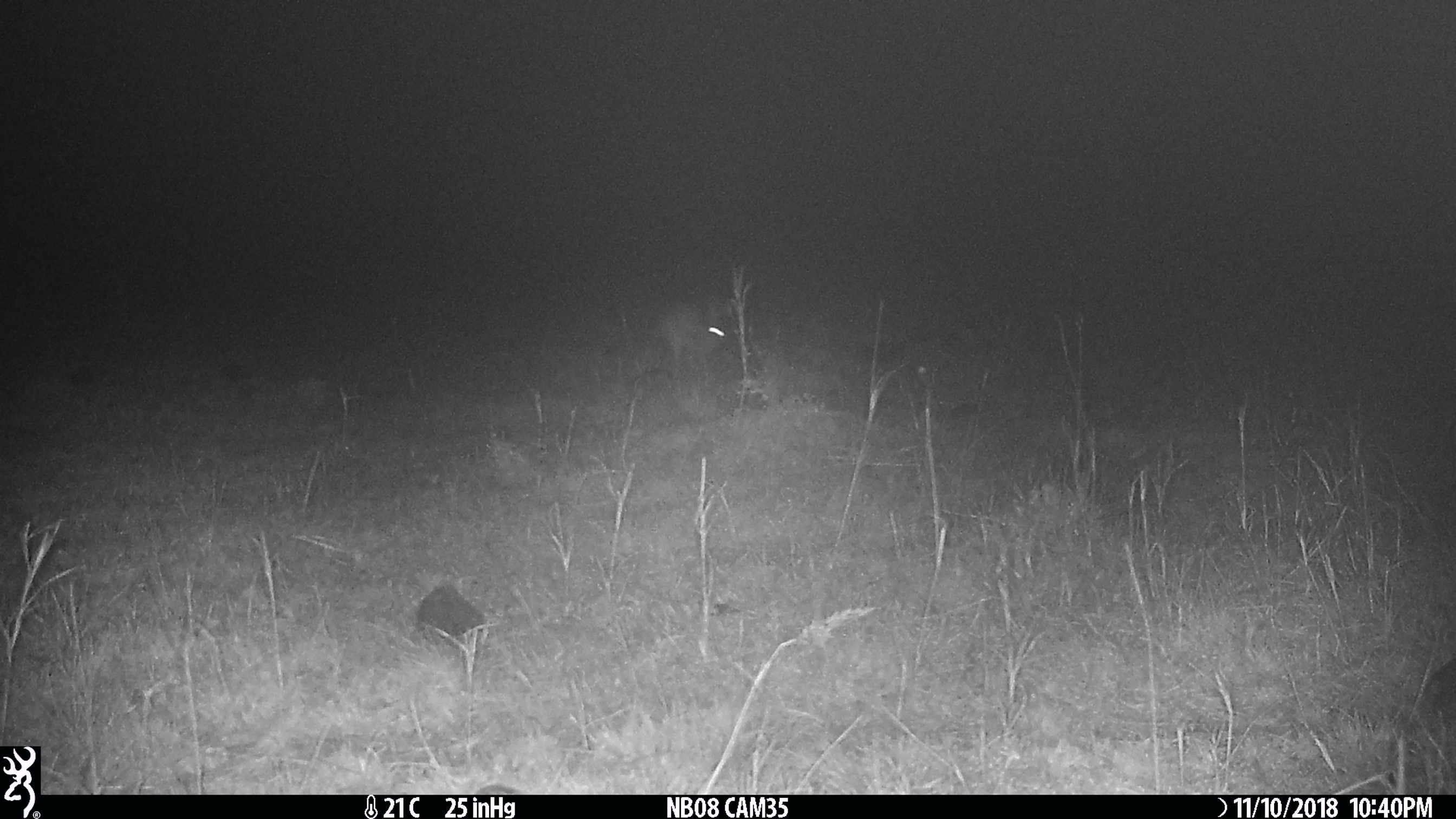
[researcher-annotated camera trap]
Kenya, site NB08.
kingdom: Animalia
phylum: Chordata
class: Mammalia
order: Lagomorpha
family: Leporidae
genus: Lepus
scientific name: Lepus capensis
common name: cape hare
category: hare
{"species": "hare (cape hare) (Lepus capensis)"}